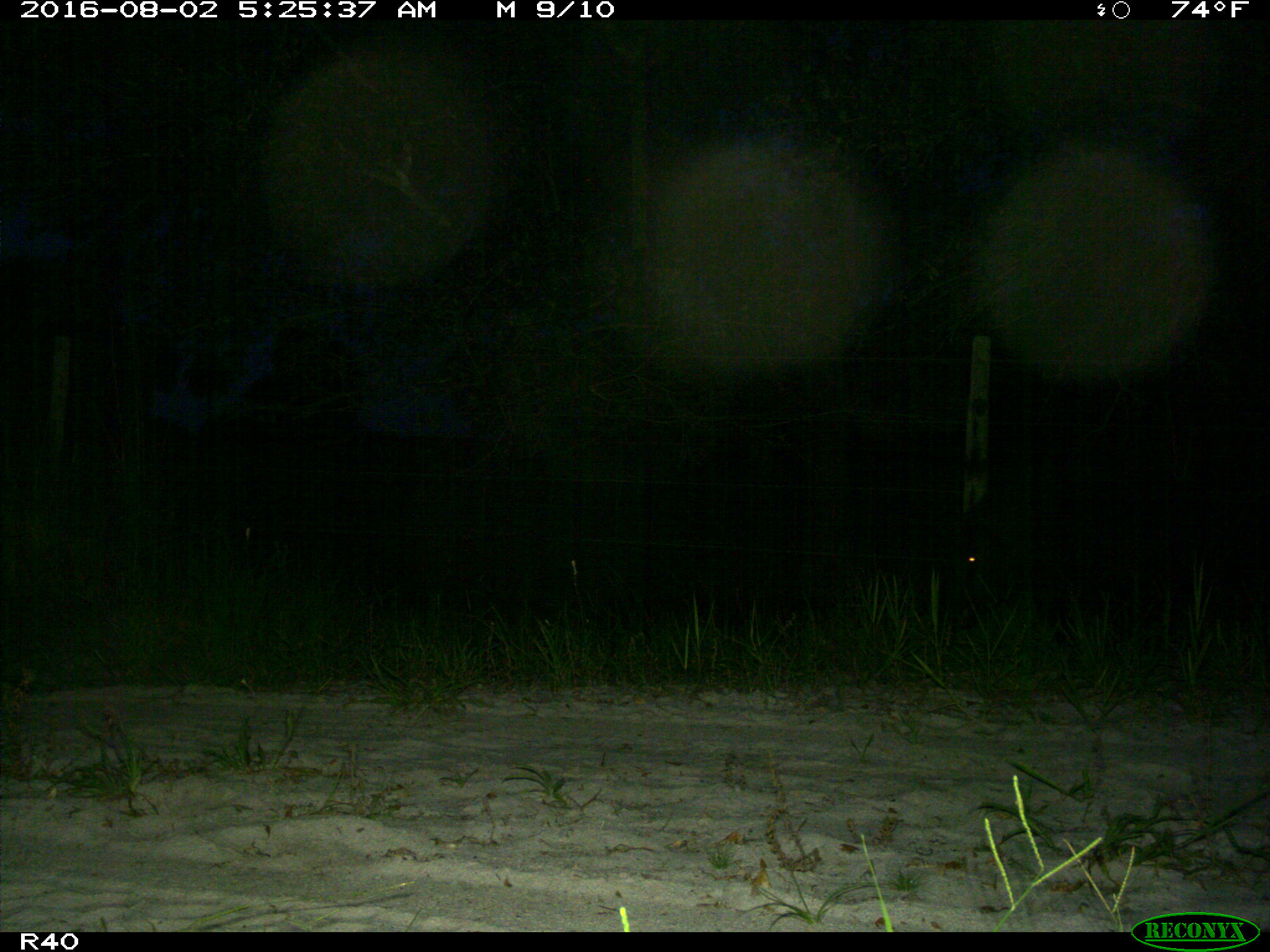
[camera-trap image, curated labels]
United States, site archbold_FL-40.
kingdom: Animalia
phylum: Chordata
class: Mammalia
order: Artiodactyla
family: Suidae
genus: Sus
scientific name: Sus scrofa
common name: wild boar